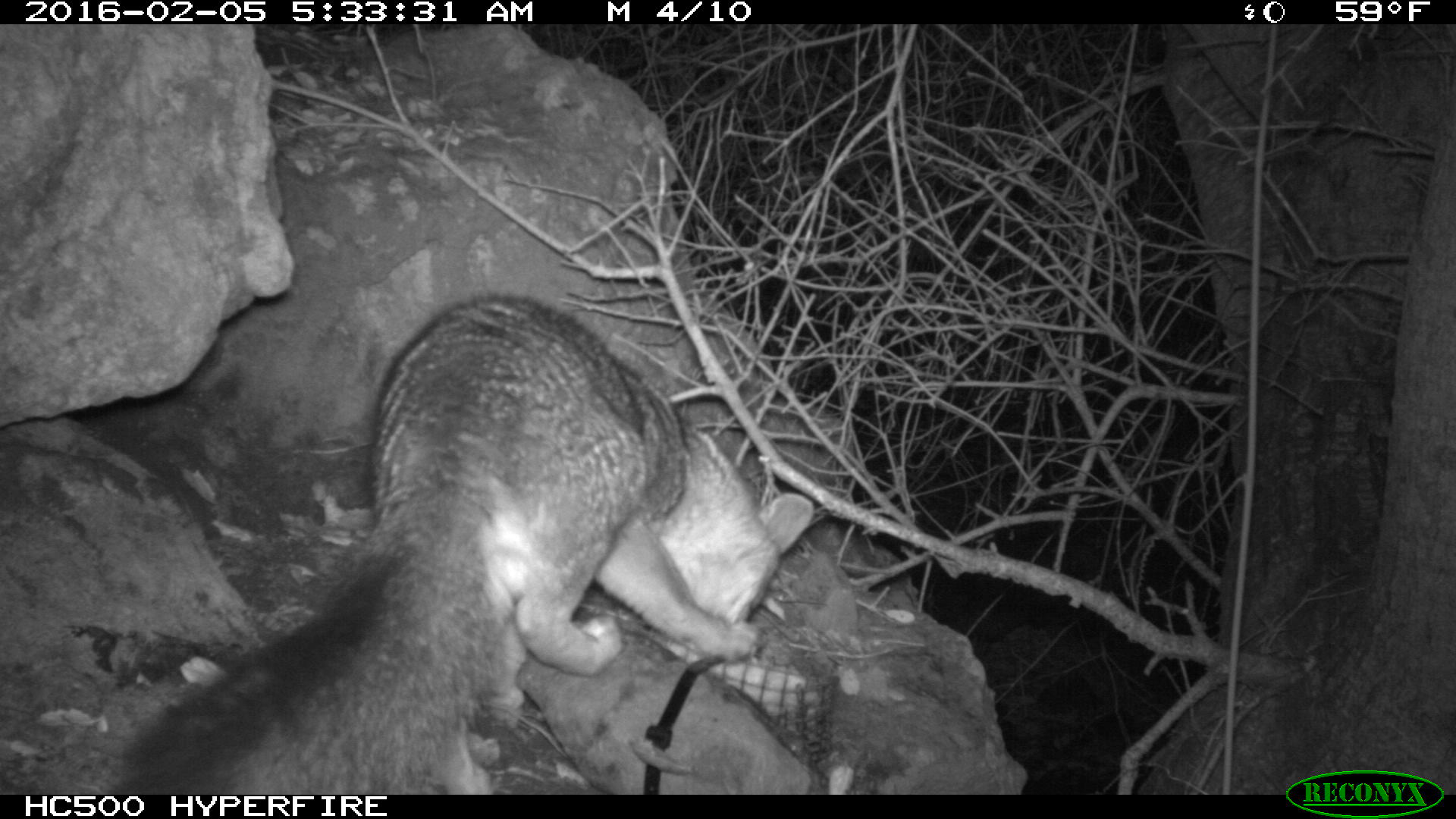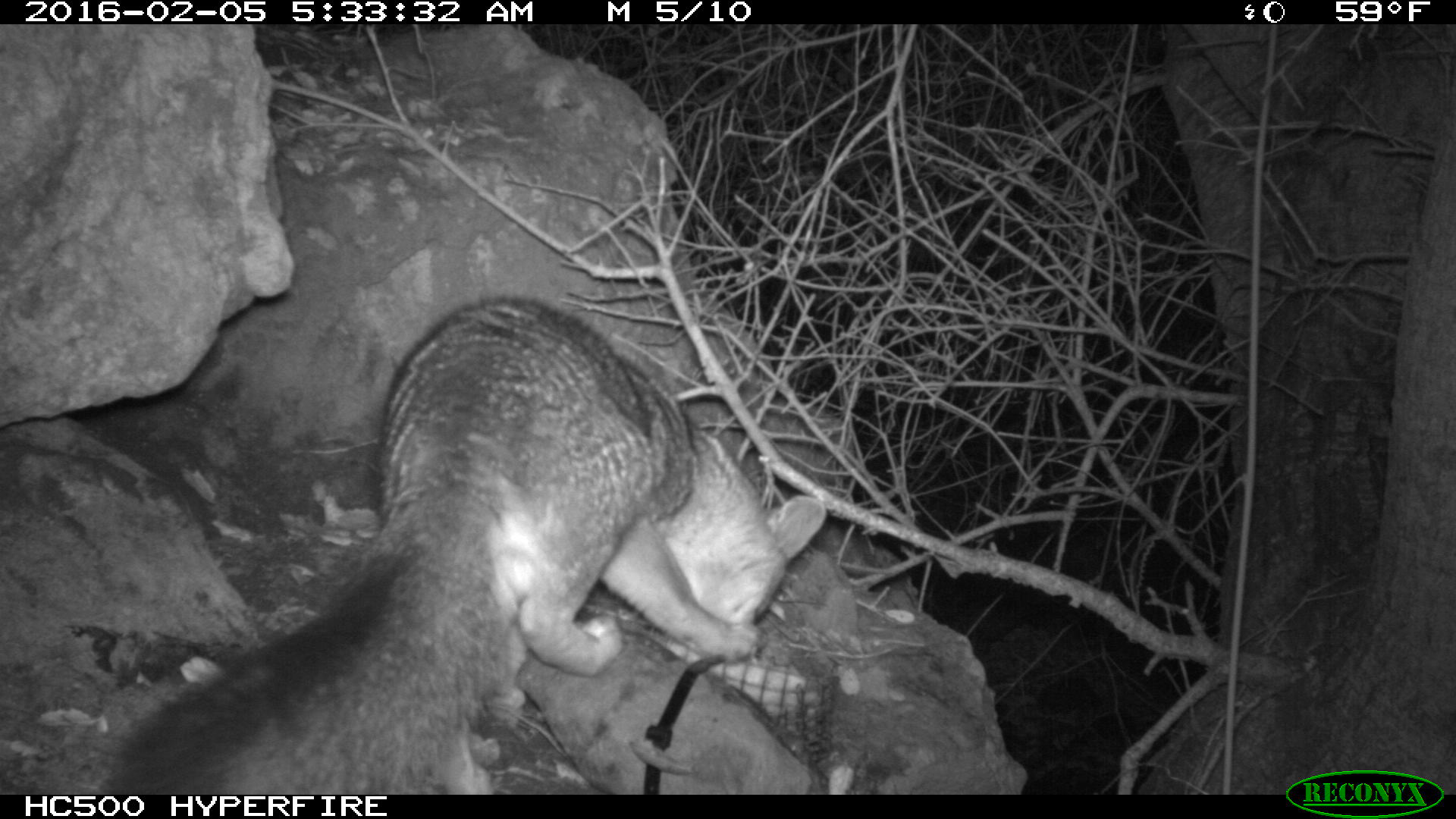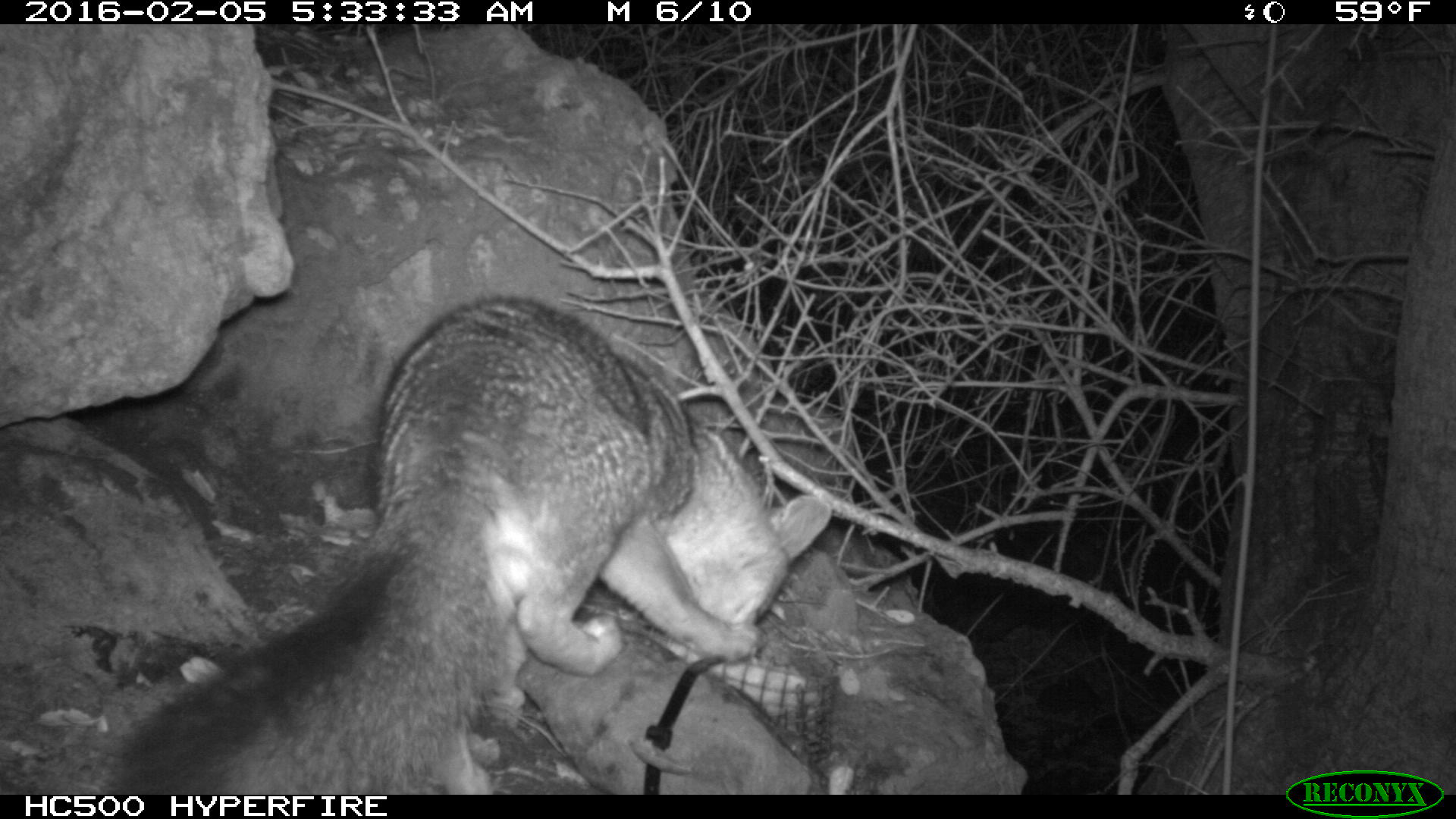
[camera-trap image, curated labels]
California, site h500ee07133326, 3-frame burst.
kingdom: Animalia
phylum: Chordata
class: Mammalia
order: Carnivora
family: Canidae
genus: Urocyon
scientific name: Urocyon littoralis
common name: island fox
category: fox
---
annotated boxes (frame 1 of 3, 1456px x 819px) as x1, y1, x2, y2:
fox: 105, 294, 814, 794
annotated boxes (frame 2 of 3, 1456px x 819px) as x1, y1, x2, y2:
fox: 111, 297, 826, 794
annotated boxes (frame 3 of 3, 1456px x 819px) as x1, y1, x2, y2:
fox: 92, 294, 833, 793